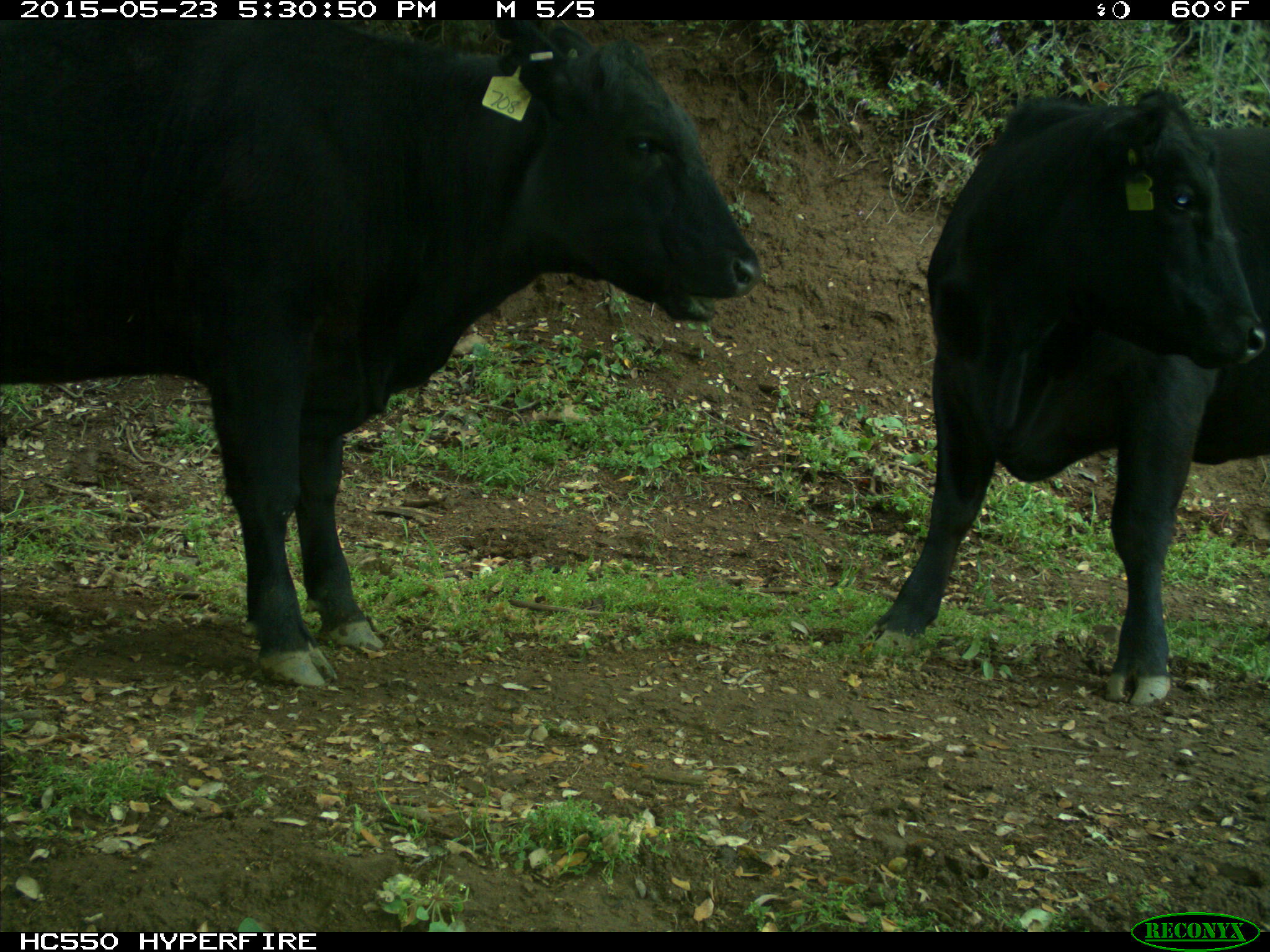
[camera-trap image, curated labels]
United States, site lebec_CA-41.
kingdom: Animalia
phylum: Chordata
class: Mammalia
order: Artiodactyla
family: Bovidae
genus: Bos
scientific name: Bos taurus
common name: domestic cow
Bos taurus (domestic cow).